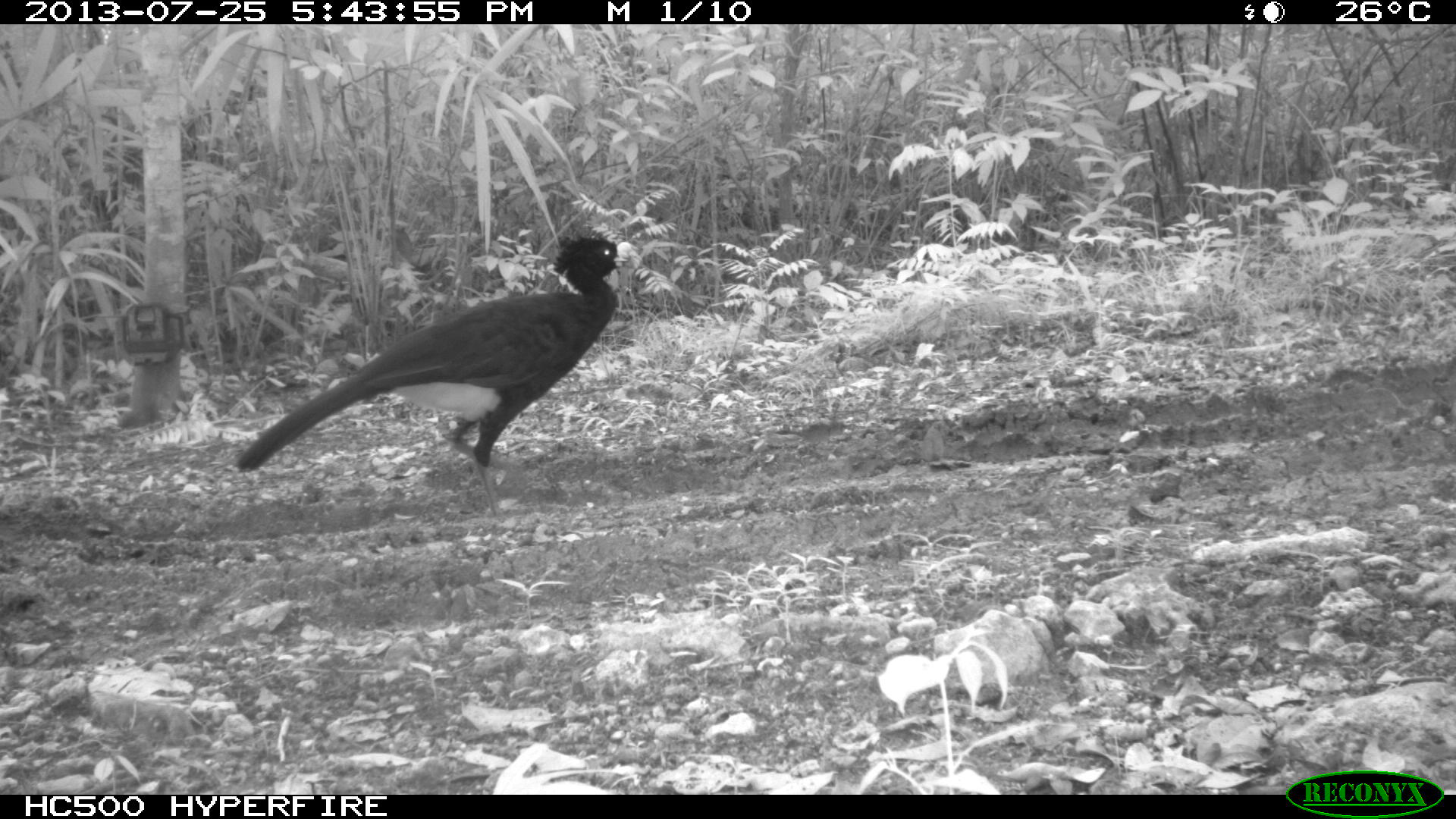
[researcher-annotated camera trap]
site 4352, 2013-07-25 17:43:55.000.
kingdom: Animalia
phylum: Chordata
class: Aves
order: Galliformes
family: Cracidae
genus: Crax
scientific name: Crax rubra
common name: great curassow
Crax rubra (great curassow), count 1, sex male.